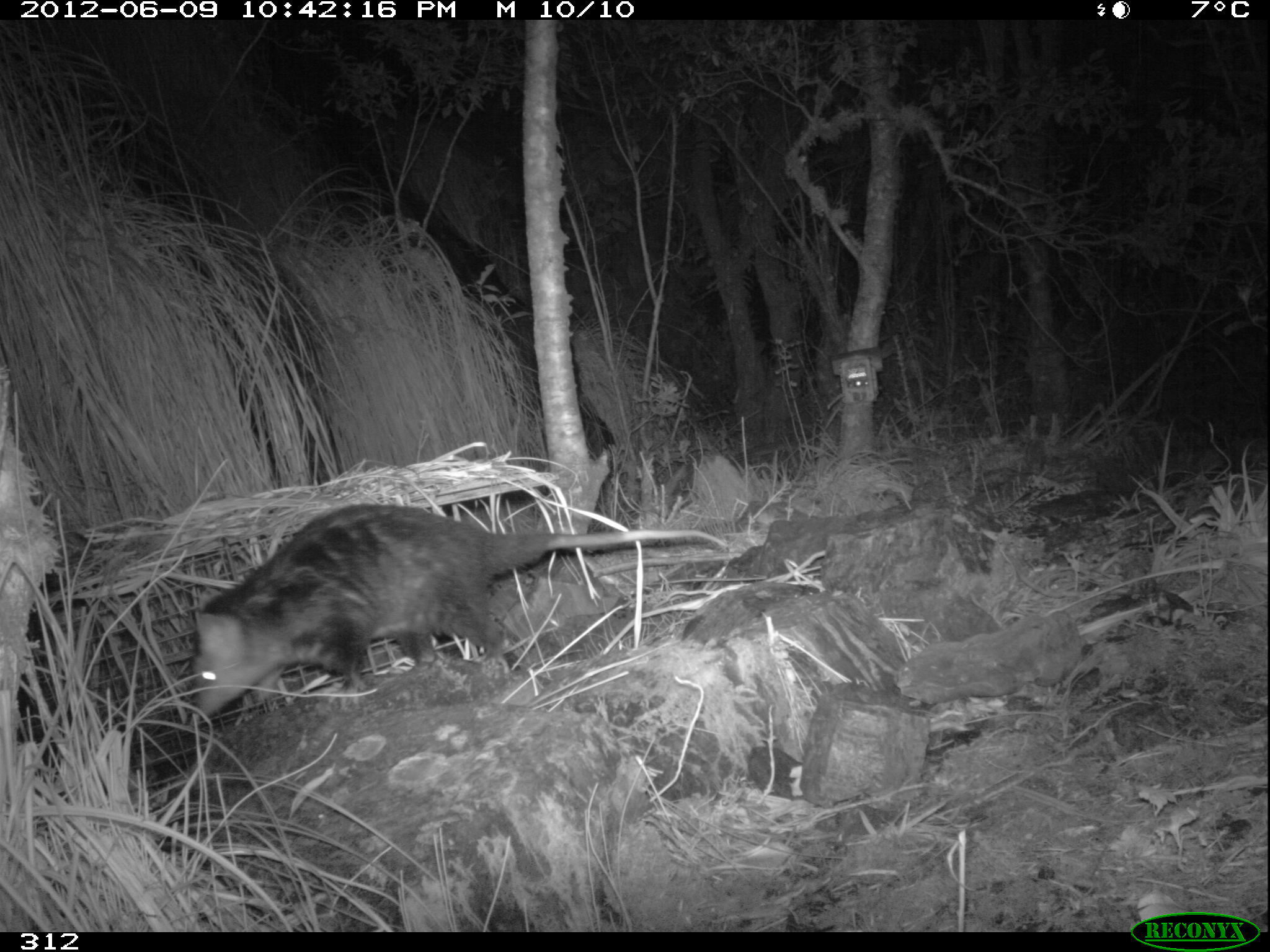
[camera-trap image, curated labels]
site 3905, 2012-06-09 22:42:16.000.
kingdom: Animalia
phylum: Chordata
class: Mammalia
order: Didelphimorphia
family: Didelphidae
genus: Didelphis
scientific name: Didelphis pernigra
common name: andean white-eared opossum